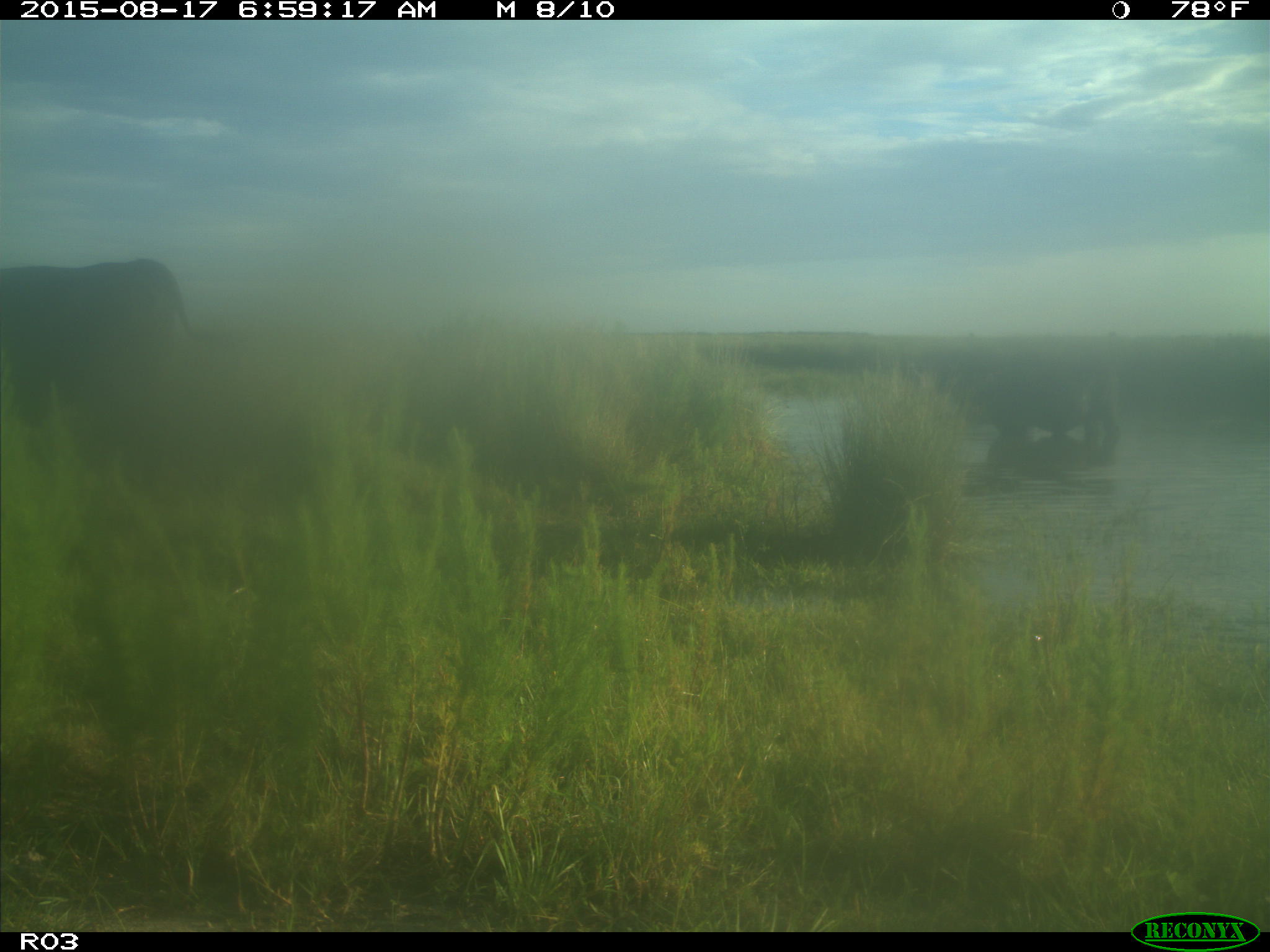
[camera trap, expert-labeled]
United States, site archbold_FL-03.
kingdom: Animalia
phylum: Chordata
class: Mammalia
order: Artiodactyla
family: Bovidae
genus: Bos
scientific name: Bos taurus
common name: domestic cow